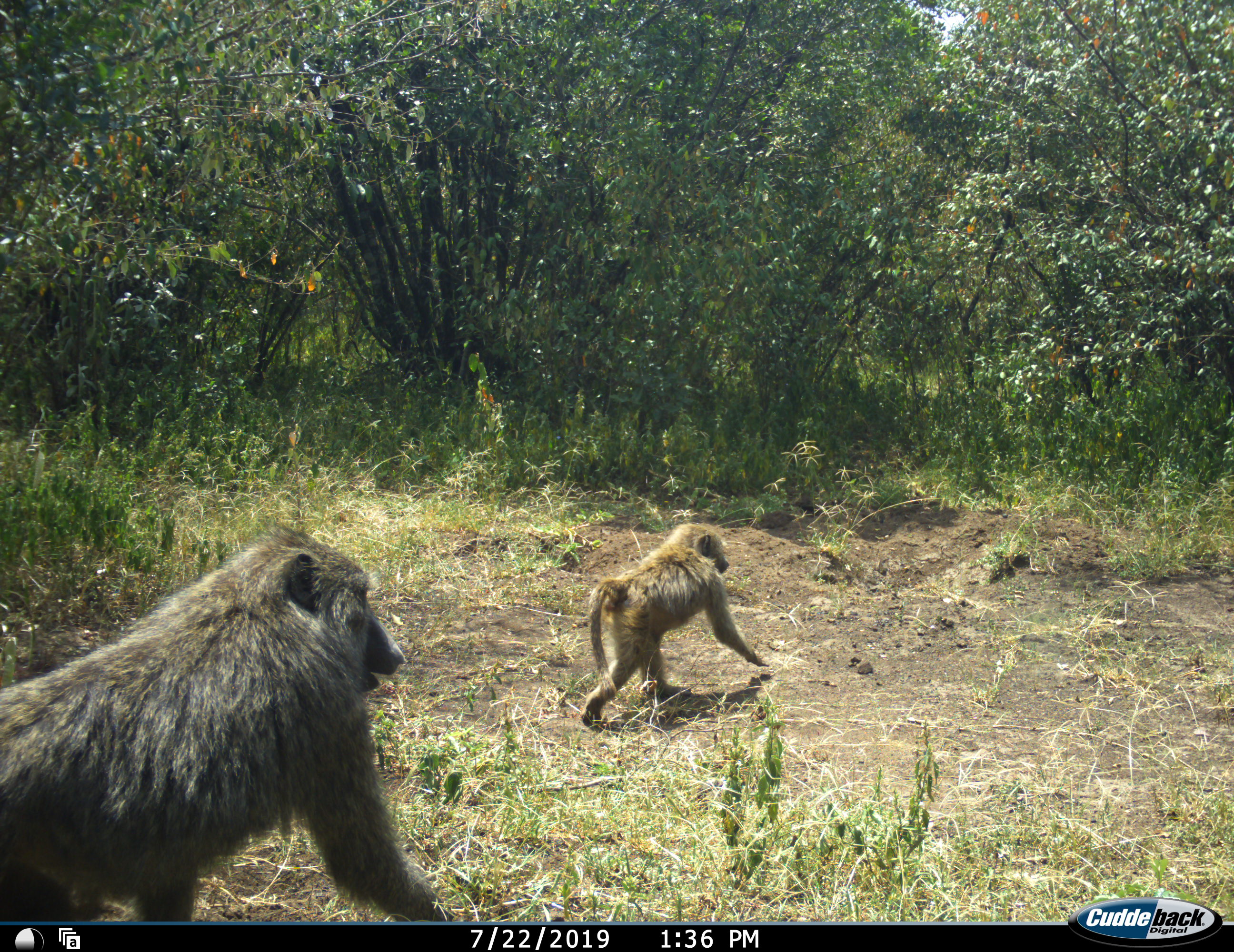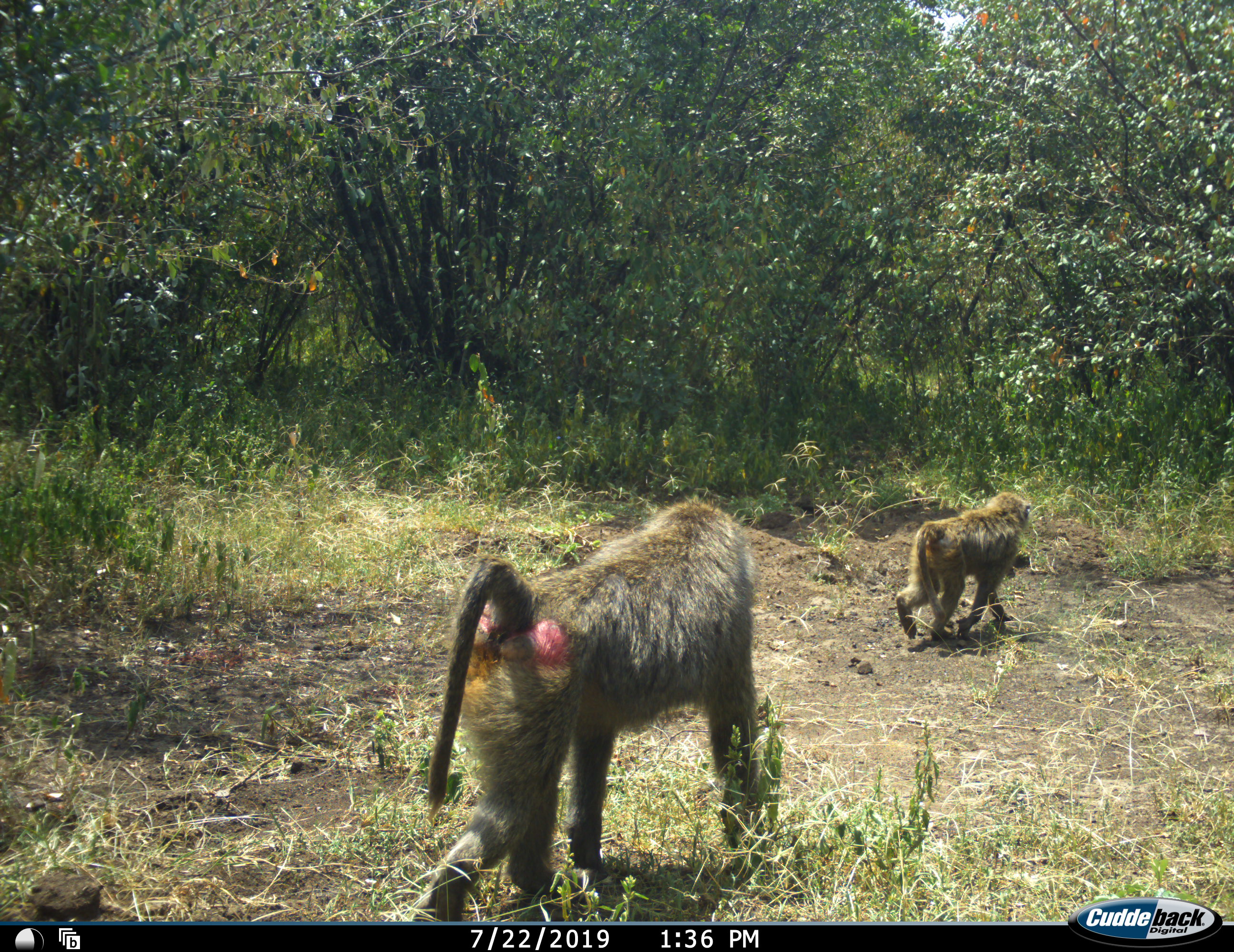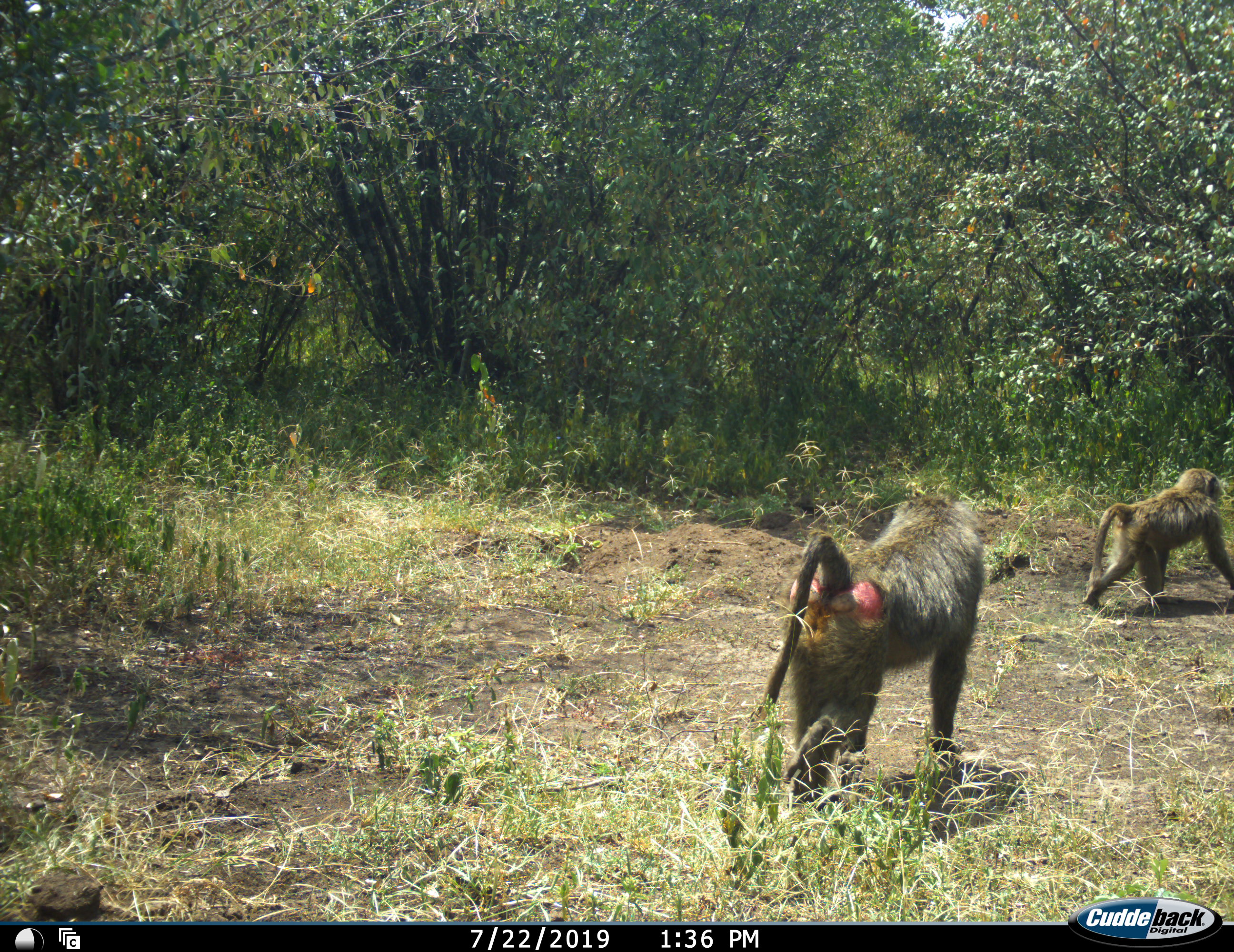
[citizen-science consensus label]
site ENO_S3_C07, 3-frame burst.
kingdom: Animalia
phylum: Chordata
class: Mammalia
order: Primates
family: Cercopithecidae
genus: Papio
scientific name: Papio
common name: baboon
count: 2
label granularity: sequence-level